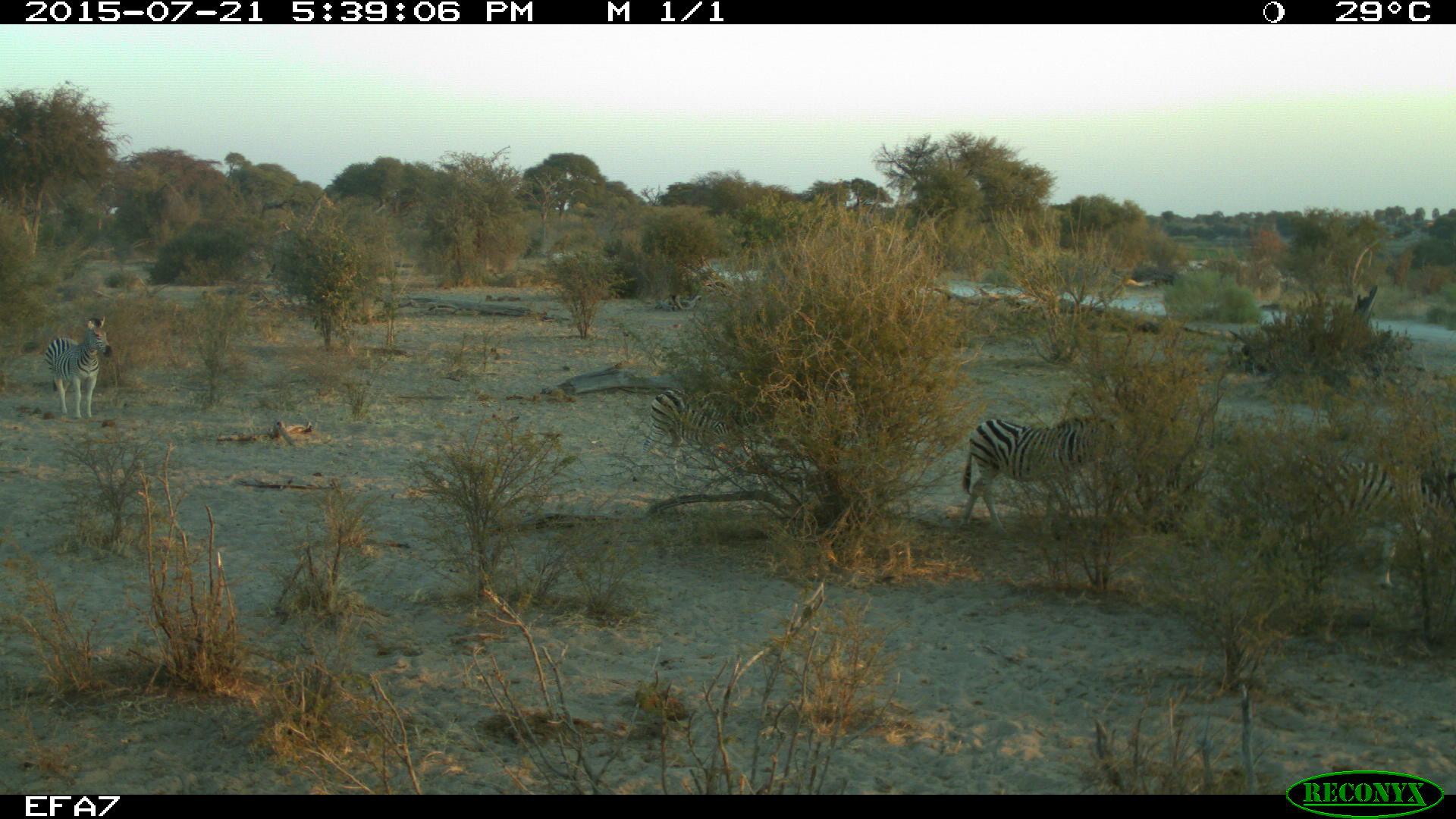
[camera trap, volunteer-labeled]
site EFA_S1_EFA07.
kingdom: Animalia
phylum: Chordata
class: Mammalia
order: Perissodactyla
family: Equidae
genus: Equus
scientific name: Equus quagga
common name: plains zebra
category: zebraplains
Zebraplains (plains zebra) (Equus quagga), count 4. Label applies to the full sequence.